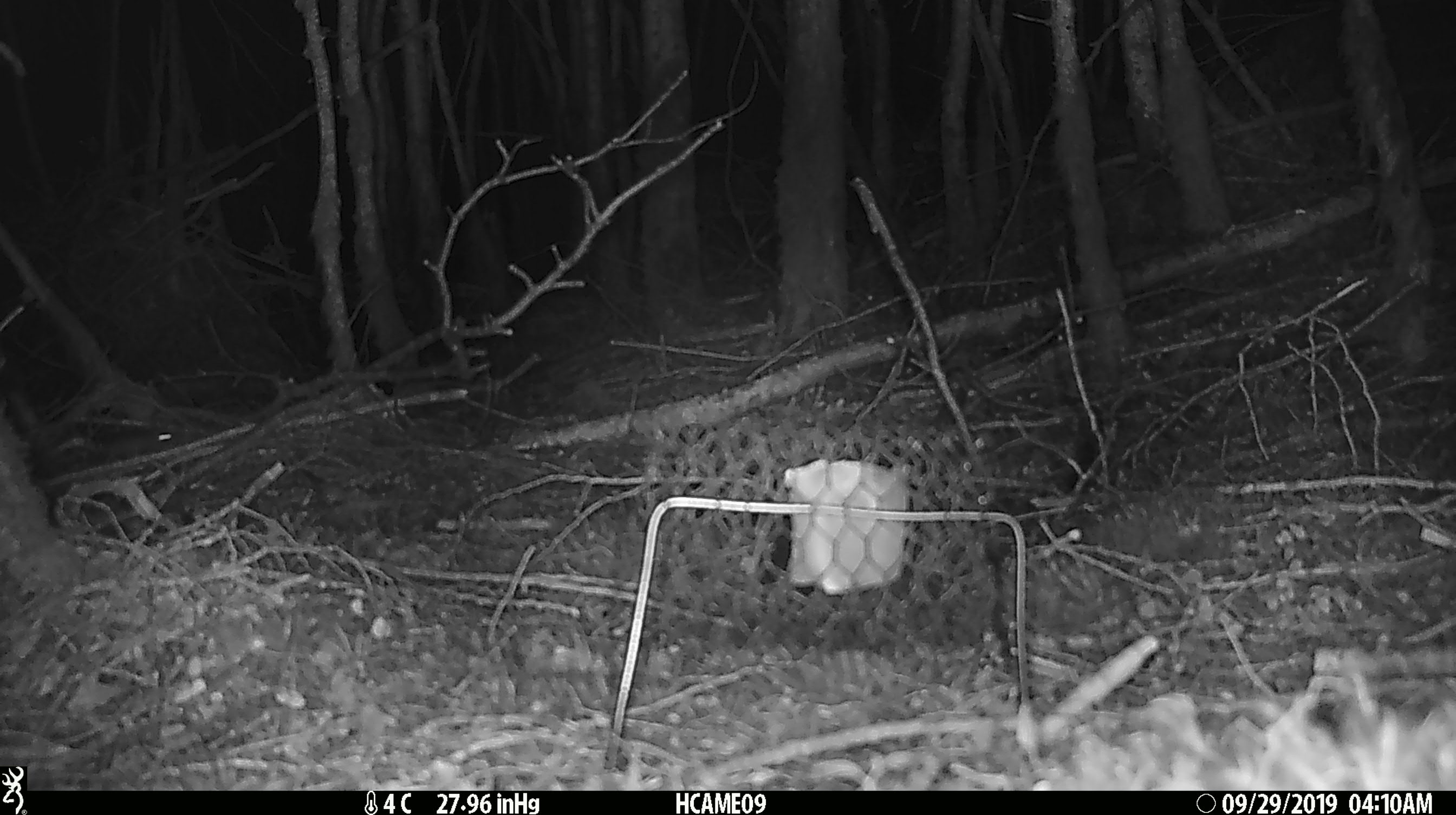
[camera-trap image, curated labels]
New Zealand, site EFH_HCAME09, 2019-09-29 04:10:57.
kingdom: Animalia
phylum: Chordata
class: Mammalia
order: Rodentia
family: Muridae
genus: Mus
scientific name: Mus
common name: mouse